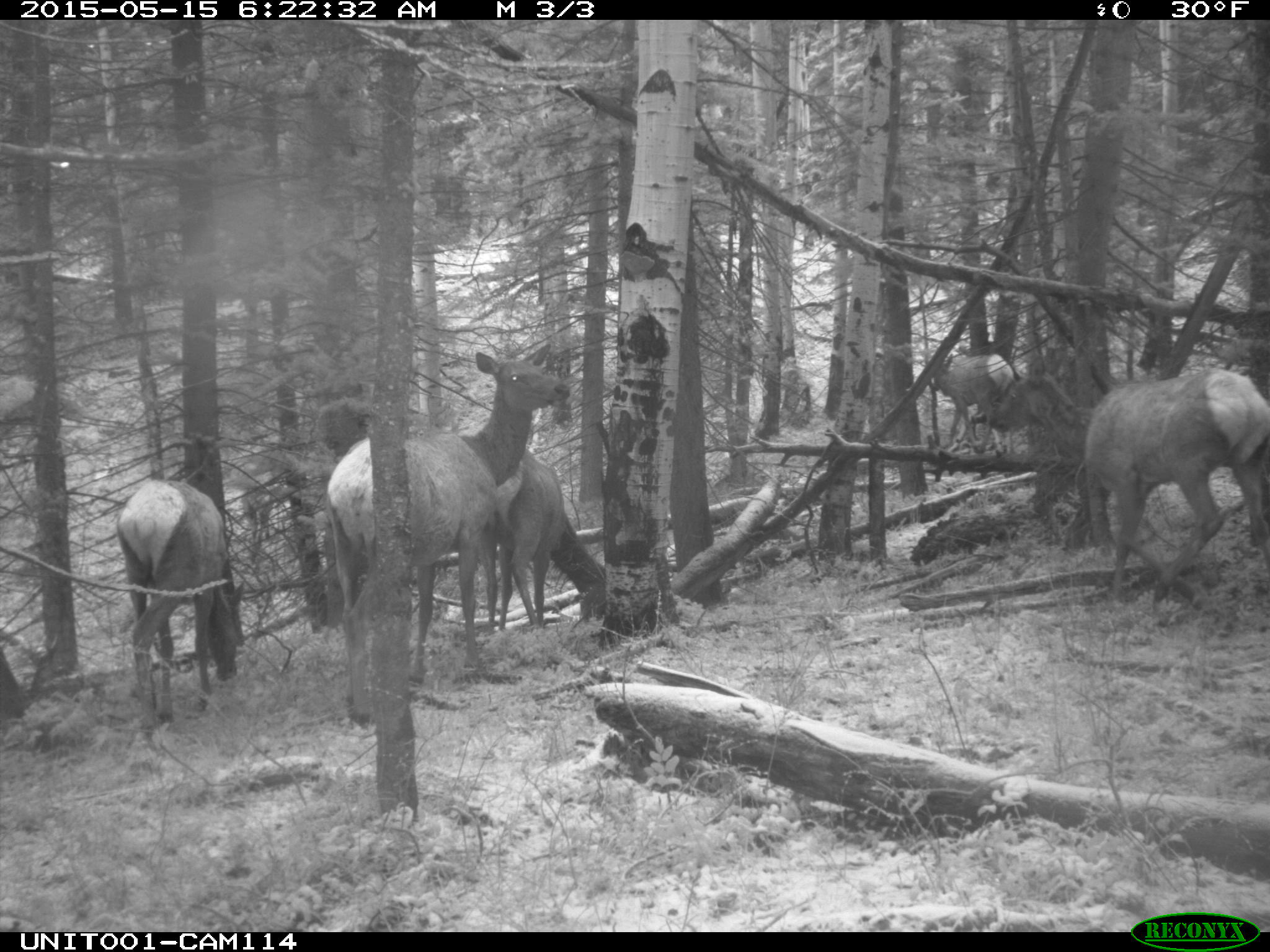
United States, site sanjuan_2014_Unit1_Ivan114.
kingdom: Animalia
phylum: Chordata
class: Mammalia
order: Artiodactyla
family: Cervidae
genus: Cervus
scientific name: Cervus elaphus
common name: red deer